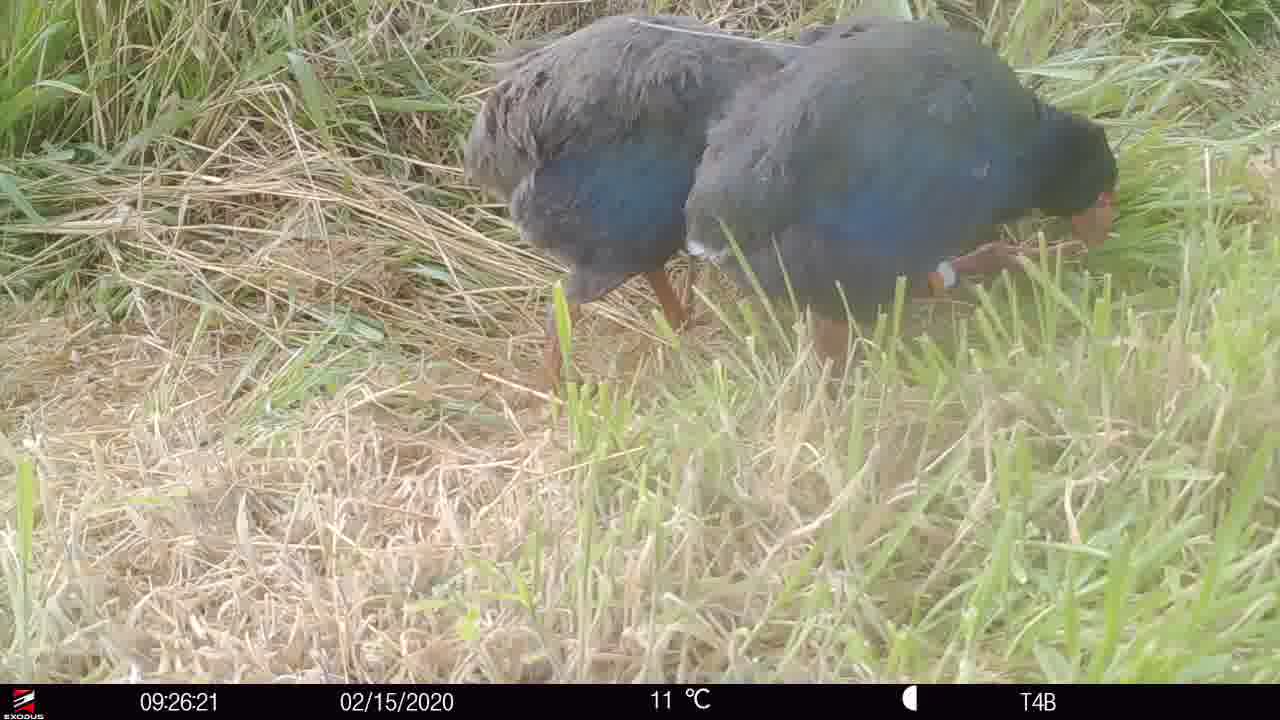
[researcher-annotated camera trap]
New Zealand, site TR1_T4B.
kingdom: Animalia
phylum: Chordata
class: Aves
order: Gruiformes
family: Rallidae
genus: Porphyrio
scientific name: Porphyrio mantelli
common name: takahe